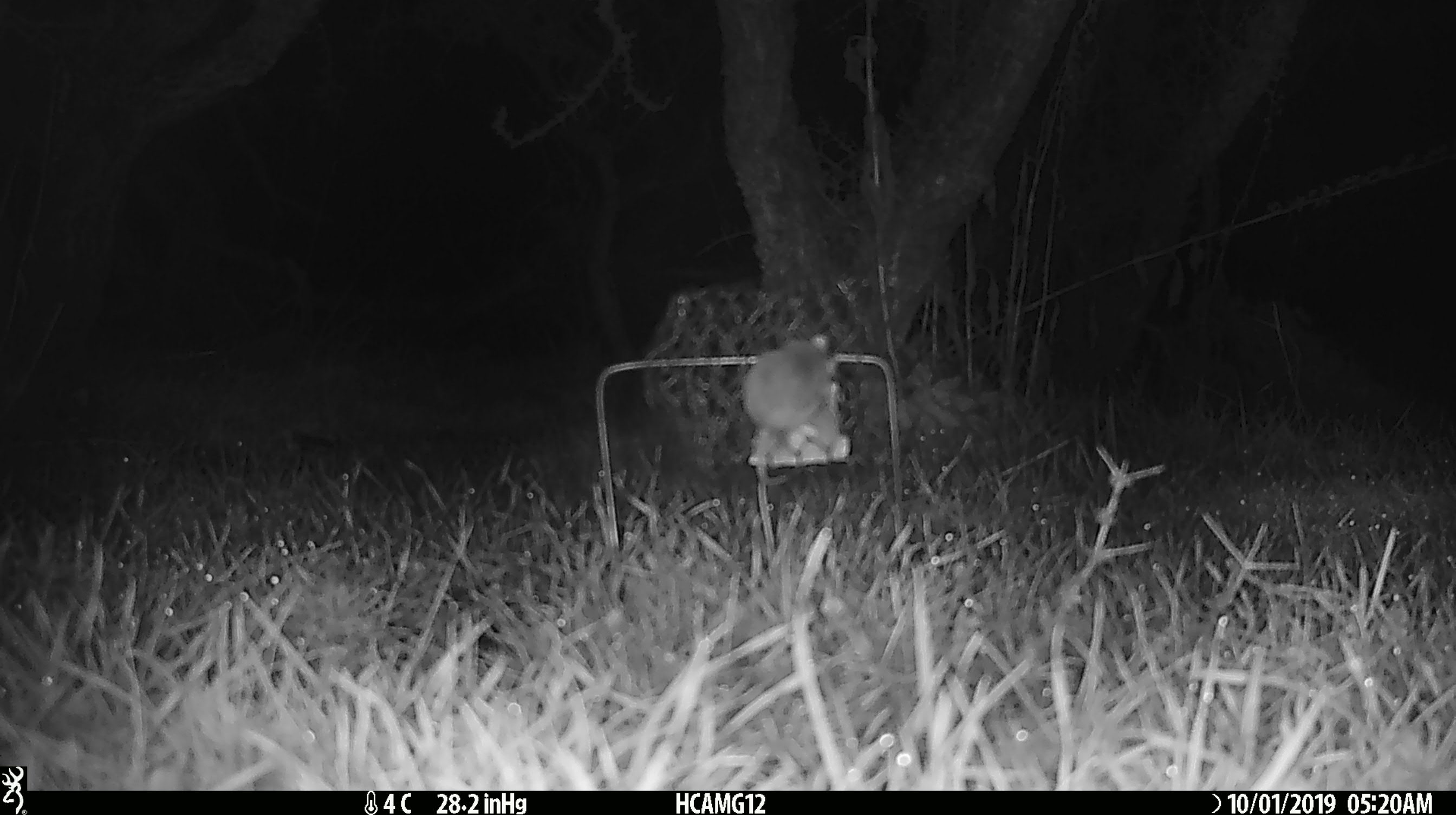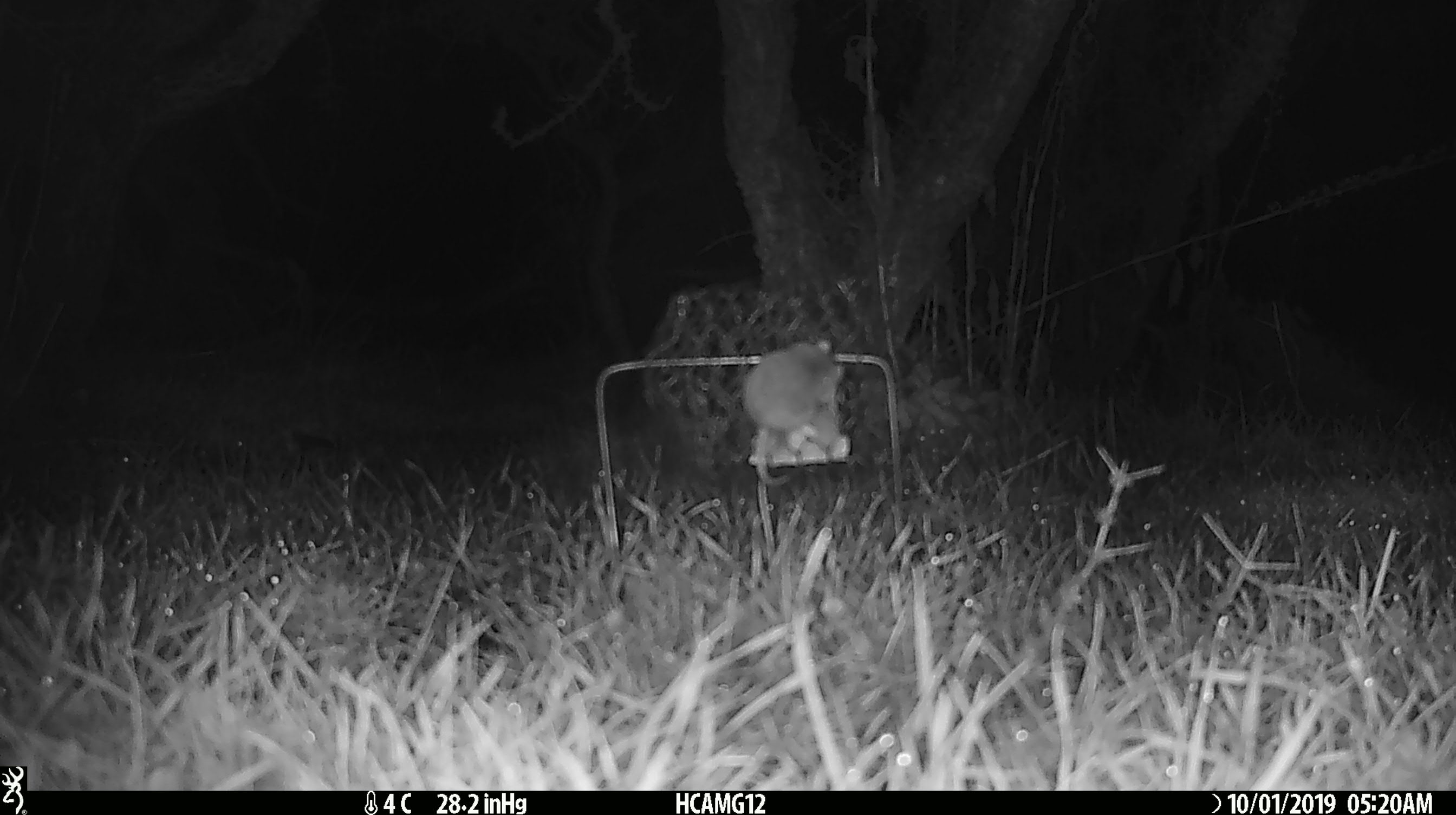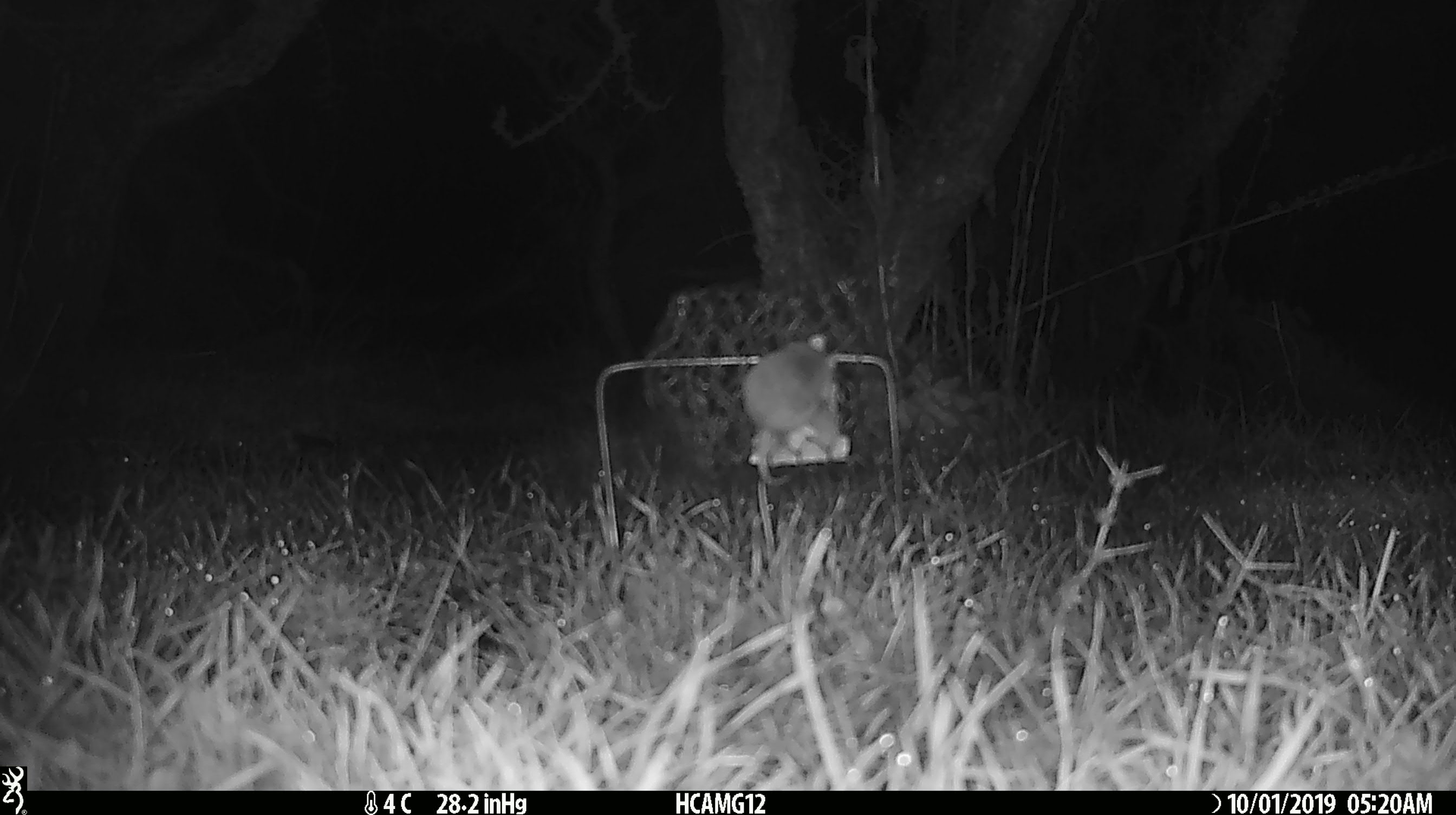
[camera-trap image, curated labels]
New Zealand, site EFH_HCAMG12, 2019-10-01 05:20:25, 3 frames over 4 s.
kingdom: Animalia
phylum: Chordata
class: Mammalia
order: Rodentia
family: Muridae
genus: Mus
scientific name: Mus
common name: mouse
Mouse (Mus).